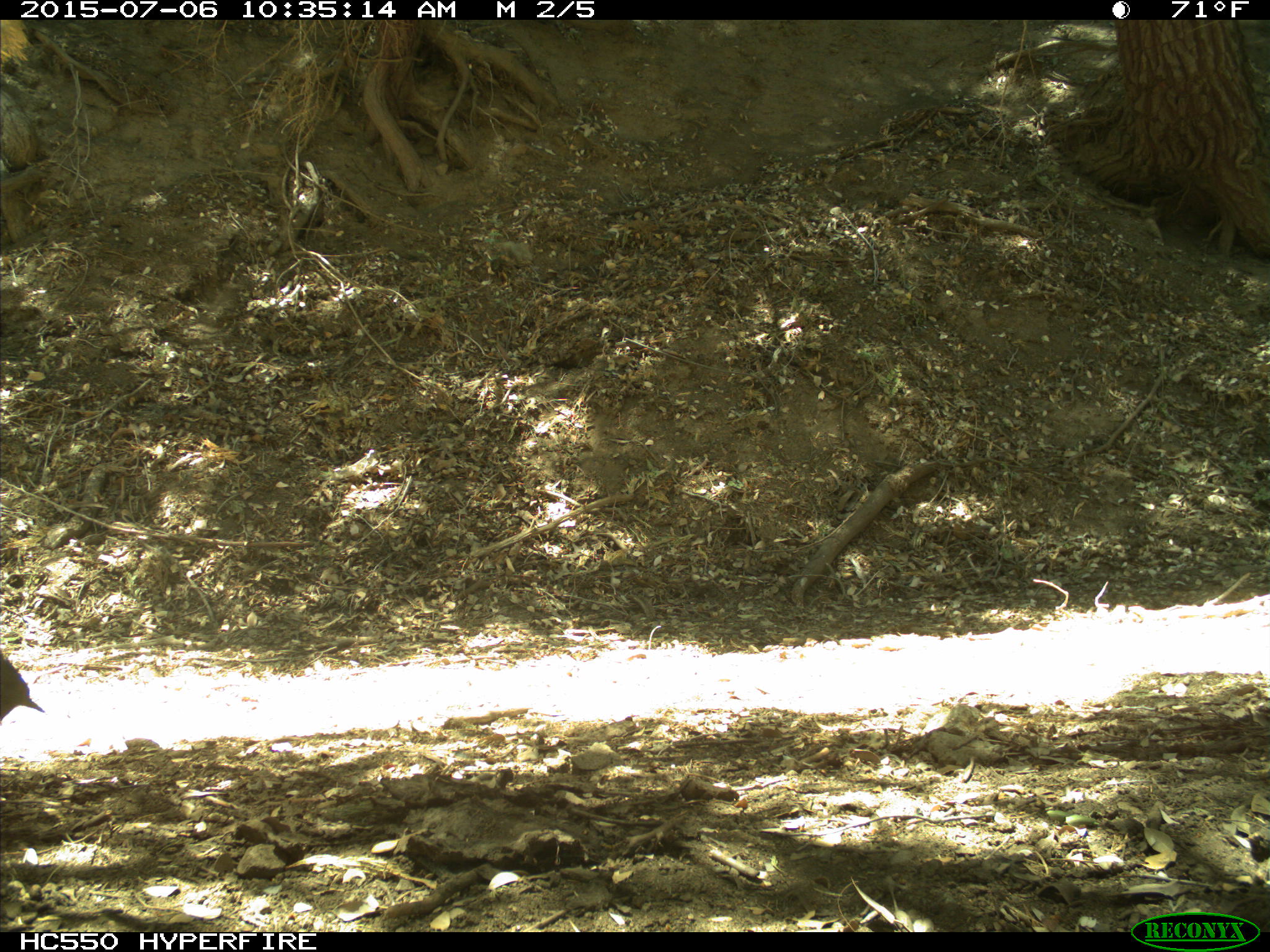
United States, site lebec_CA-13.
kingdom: Animalia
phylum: Chordata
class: Aves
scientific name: Aves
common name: birds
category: unidentified bird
Unidentified bird (birds) (Aves).